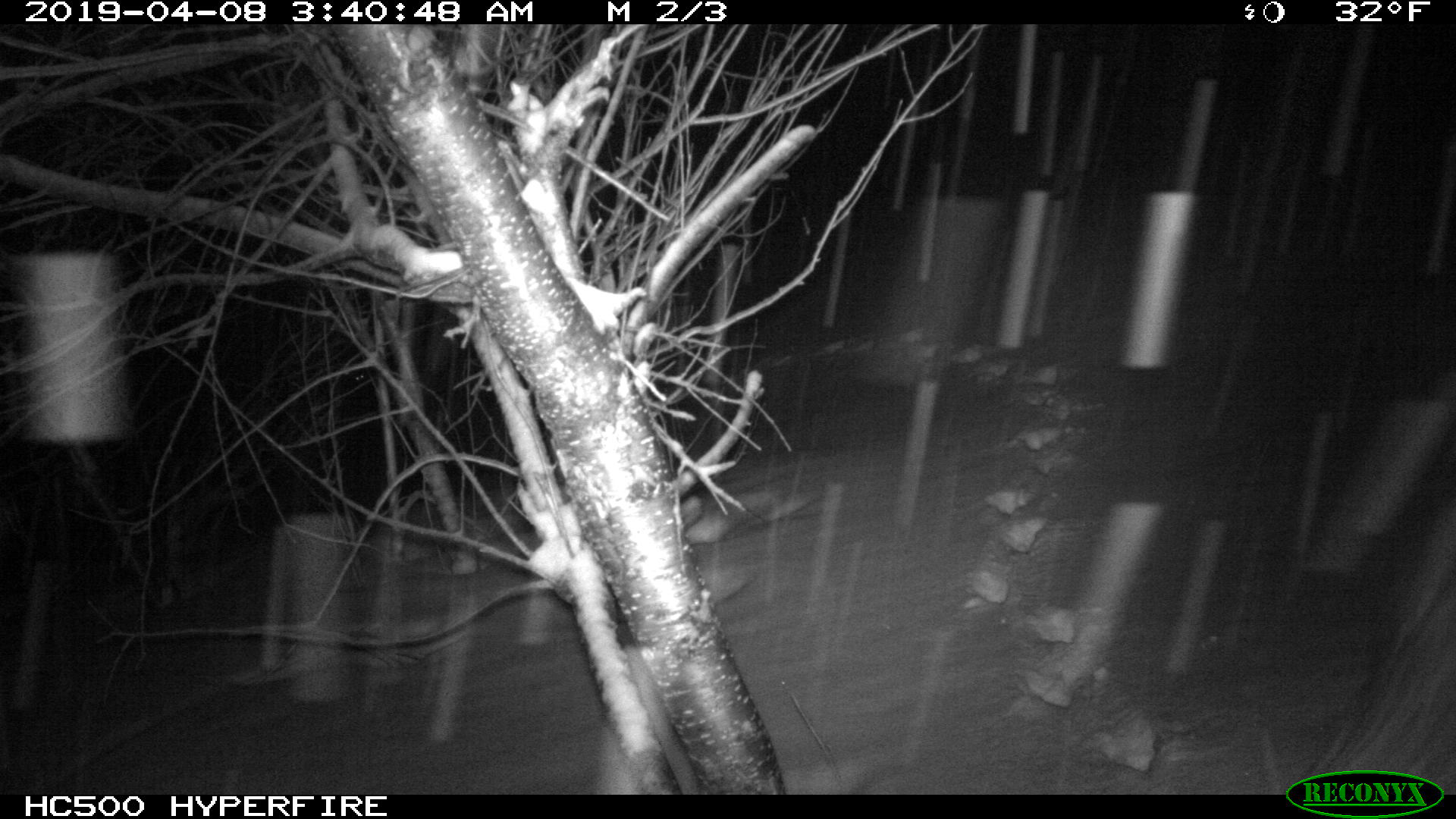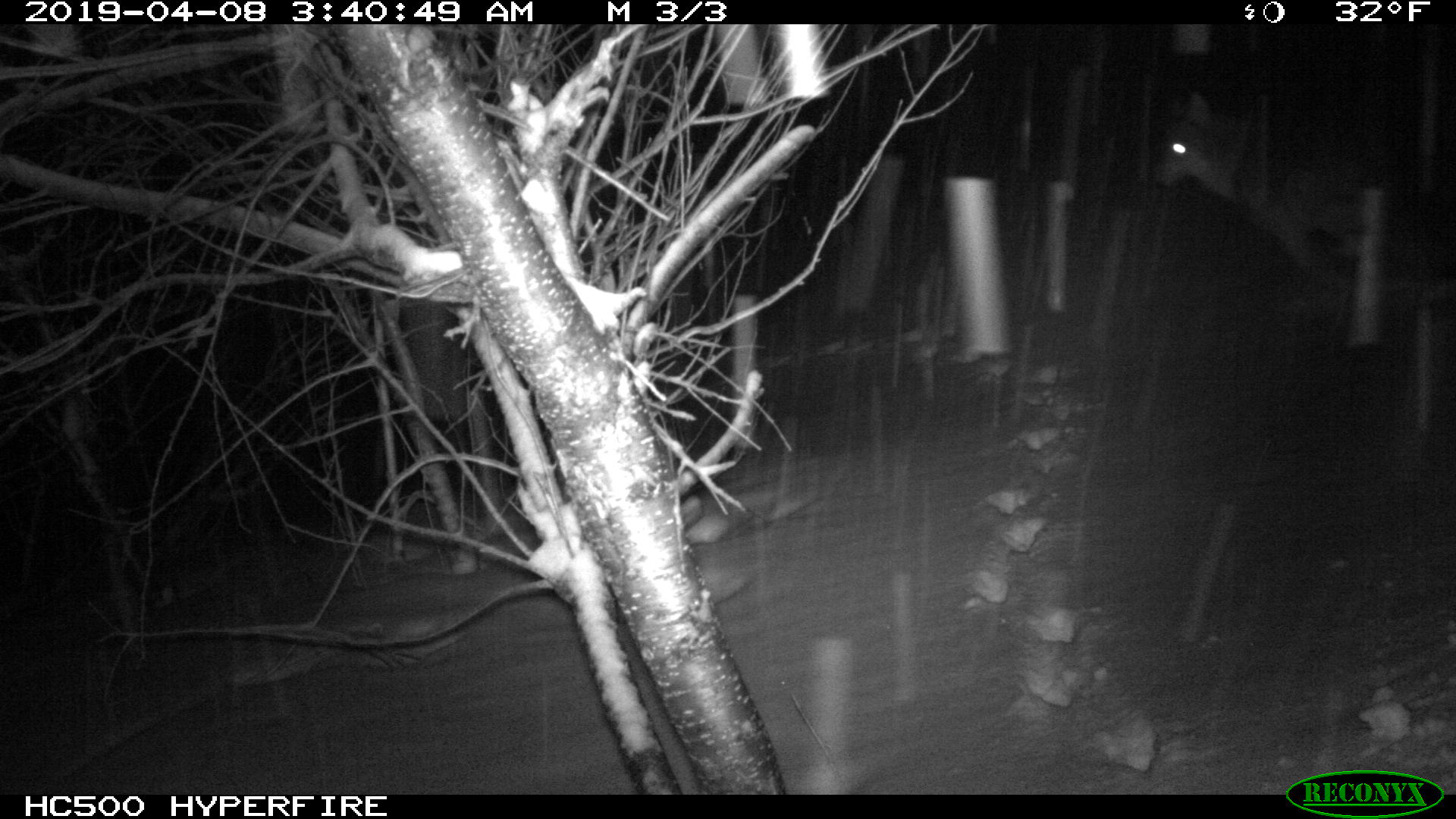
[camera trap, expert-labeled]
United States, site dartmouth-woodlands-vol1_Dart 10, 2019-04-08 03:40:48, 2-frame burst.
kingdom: Animalia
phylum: Chordata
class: Mammalia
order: Carnivora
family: Canidae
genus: Canis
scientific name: Canis latrans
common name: coyote